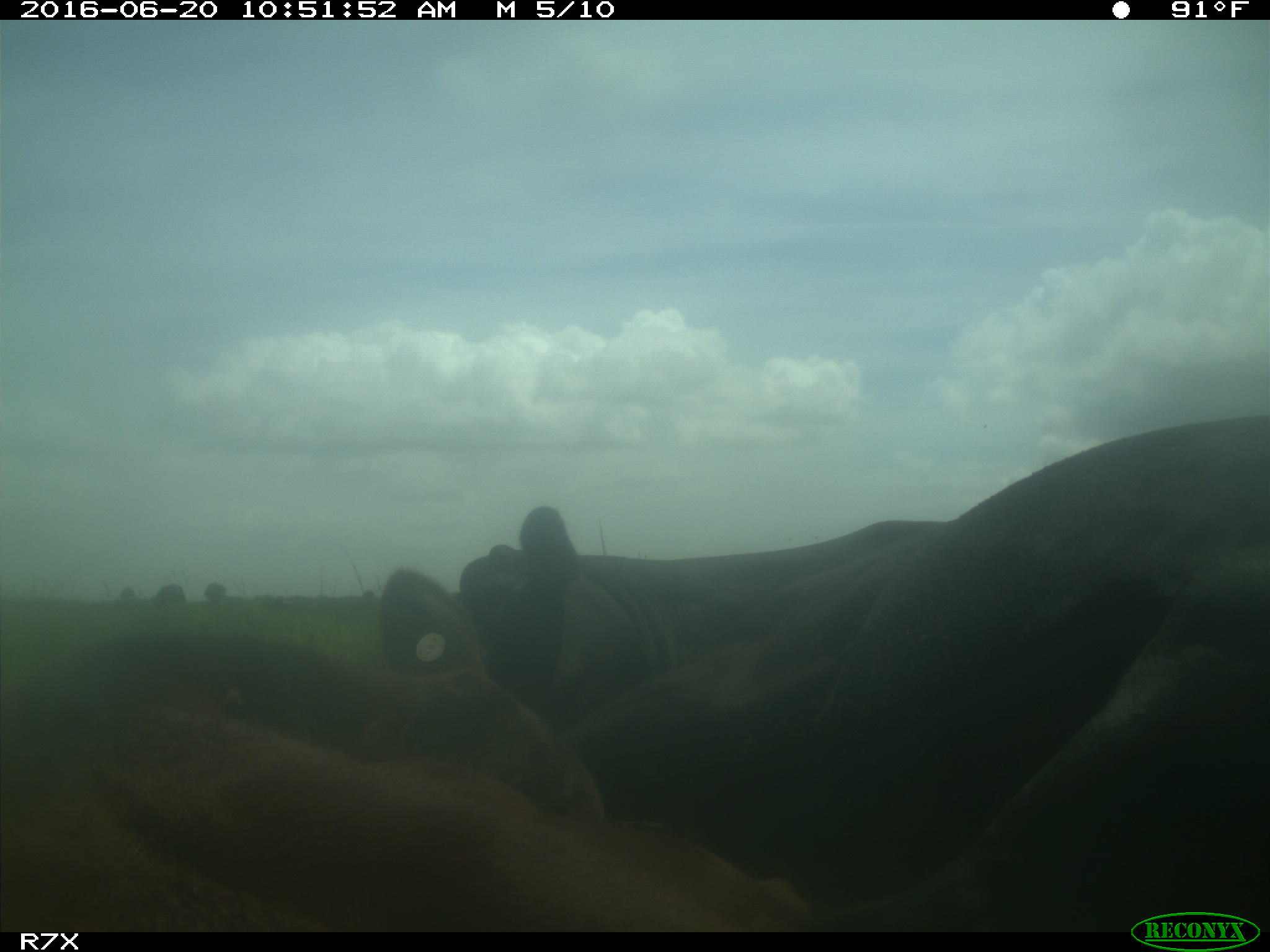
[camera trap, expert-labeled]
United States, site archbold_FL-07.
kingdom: Animalia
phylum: Chordata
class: Mammalia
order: Artiodactyla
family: Bovidae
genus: Bos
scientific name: Bos taurus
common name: domestic cow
Bos taurus (domestic cow).